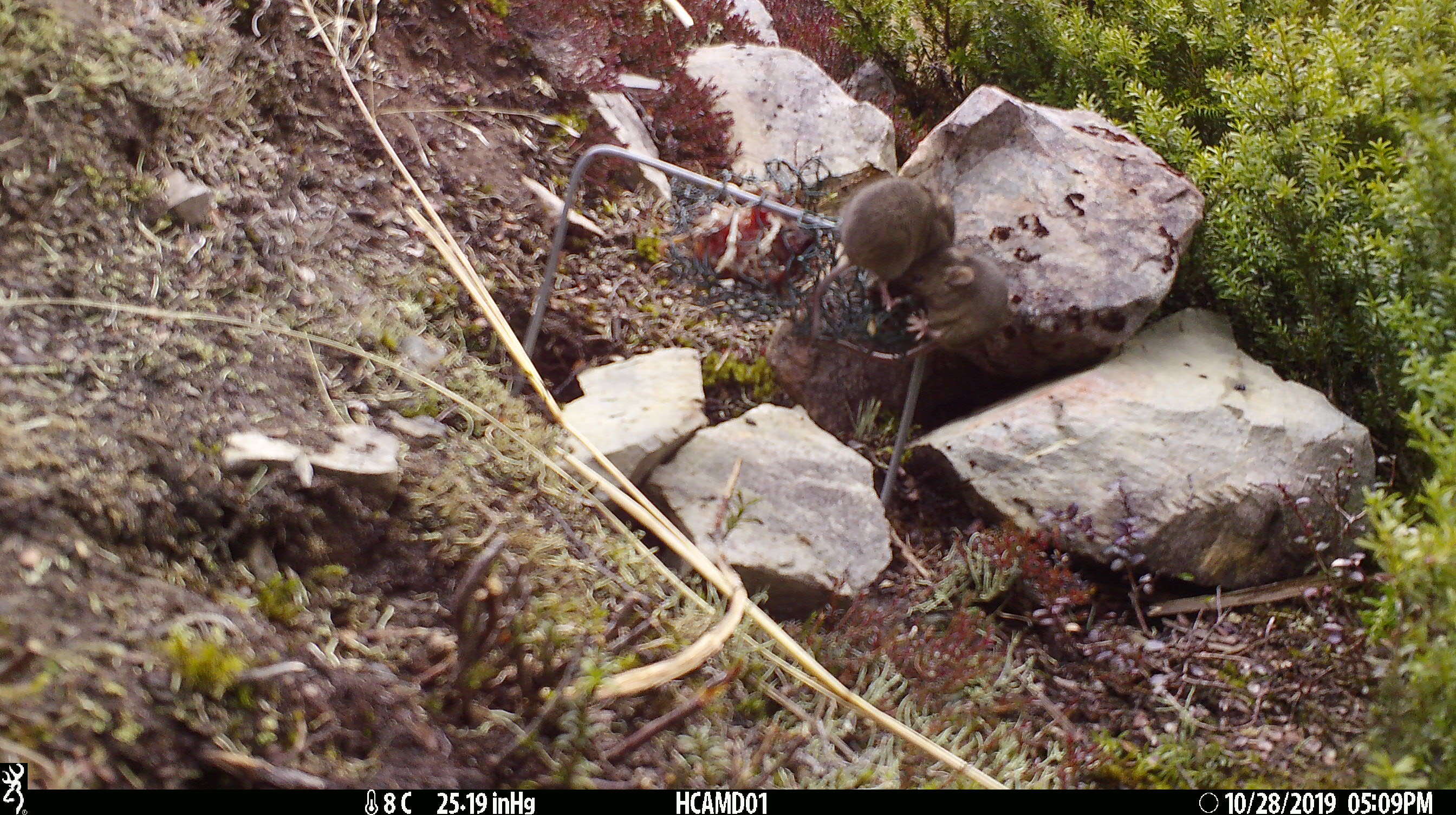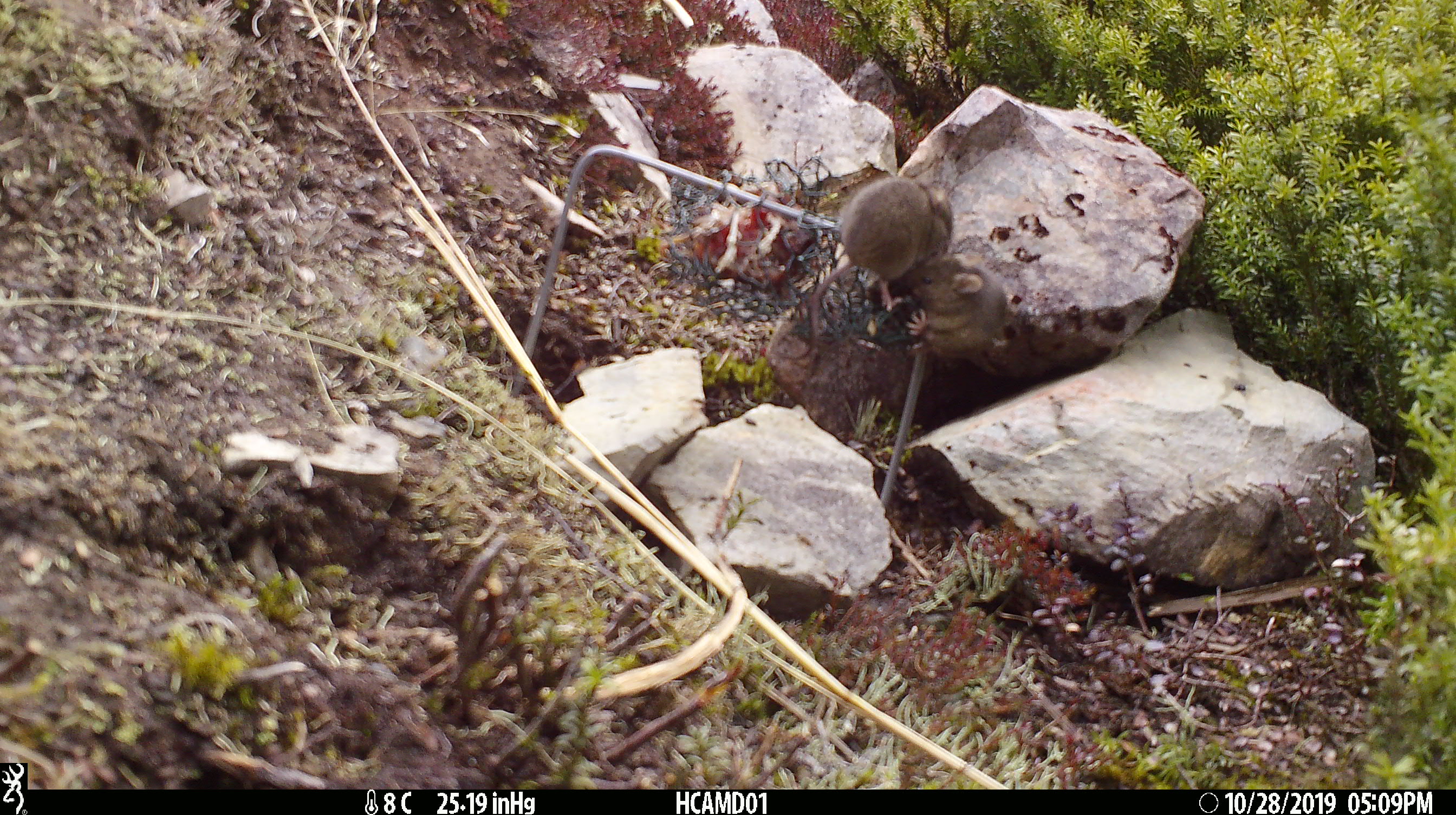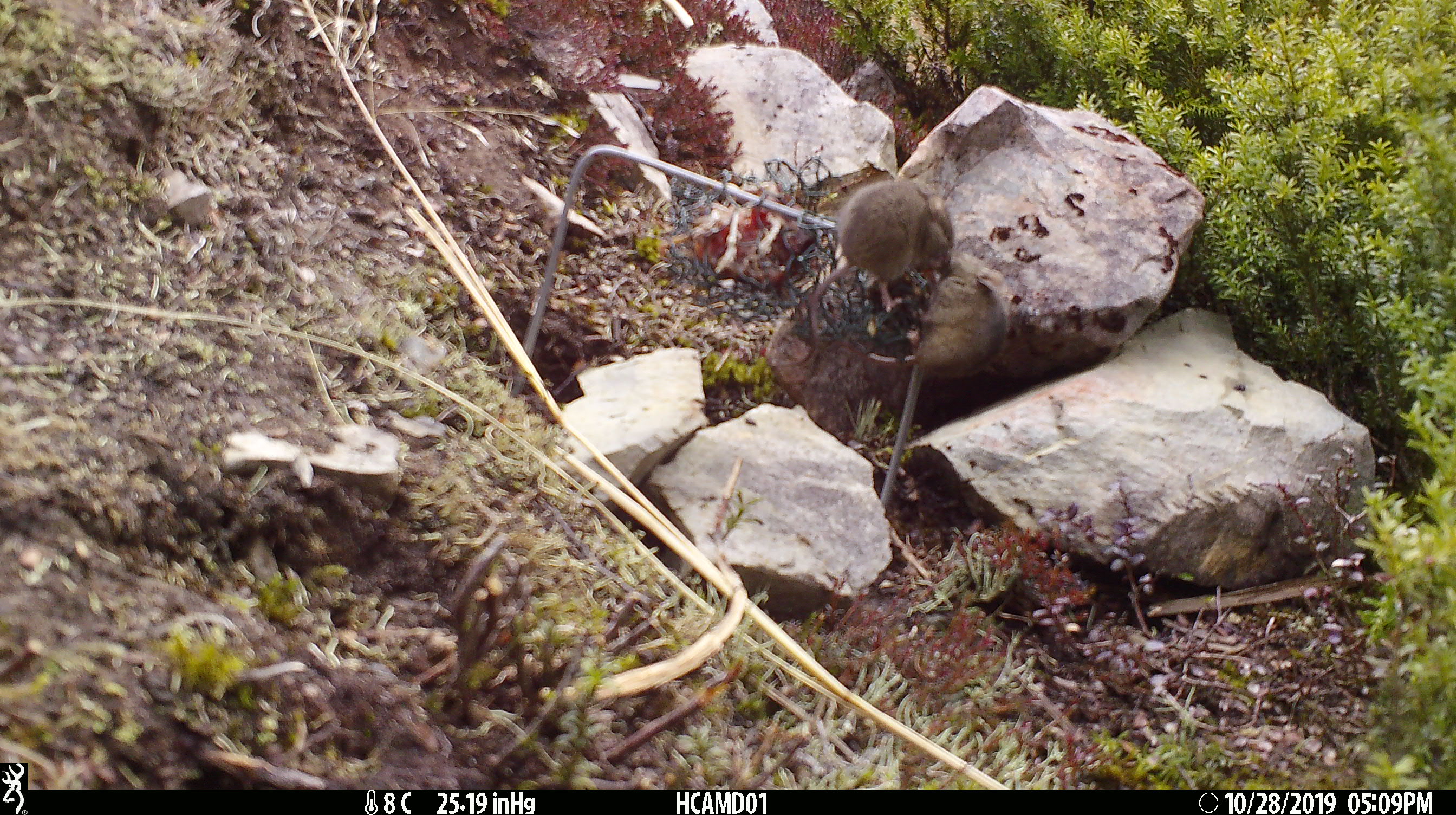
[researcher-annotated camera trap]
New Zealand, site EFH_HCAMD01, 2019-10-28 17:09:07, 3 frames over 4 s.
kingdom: Animalia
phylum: Chordata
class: Mammalia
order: Rodentia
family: Muridae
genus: Mus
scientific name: Mus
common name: mouse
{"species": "mouse (Mus)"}